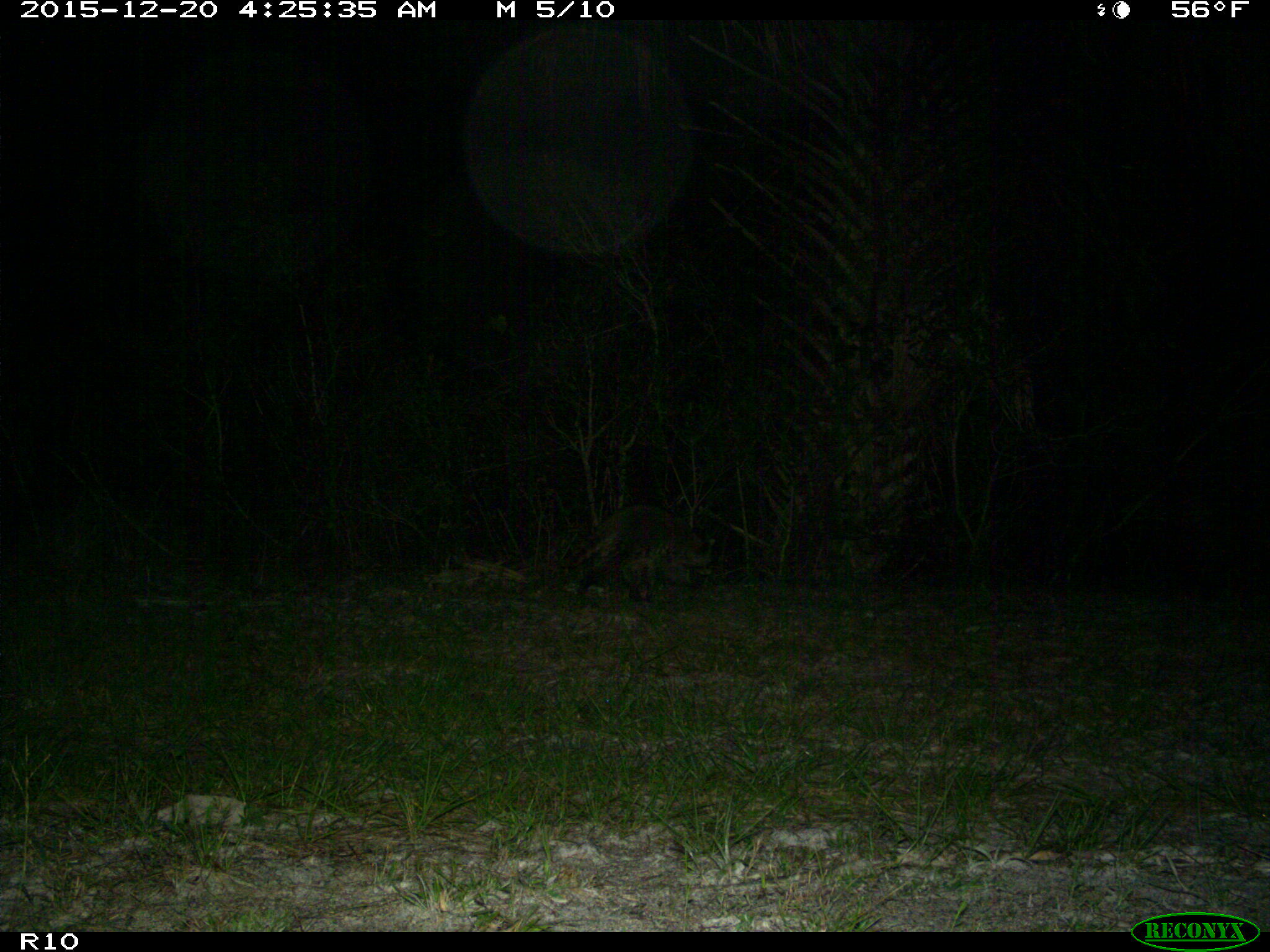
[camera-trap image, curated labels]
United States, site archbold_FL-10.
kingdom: Animalia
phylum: Chordata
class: Mammalia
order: Carnivora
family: Procyonidae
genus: Procyon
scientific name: Procyon lotor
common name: common raccoon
Procyon lotor (common raccoon).